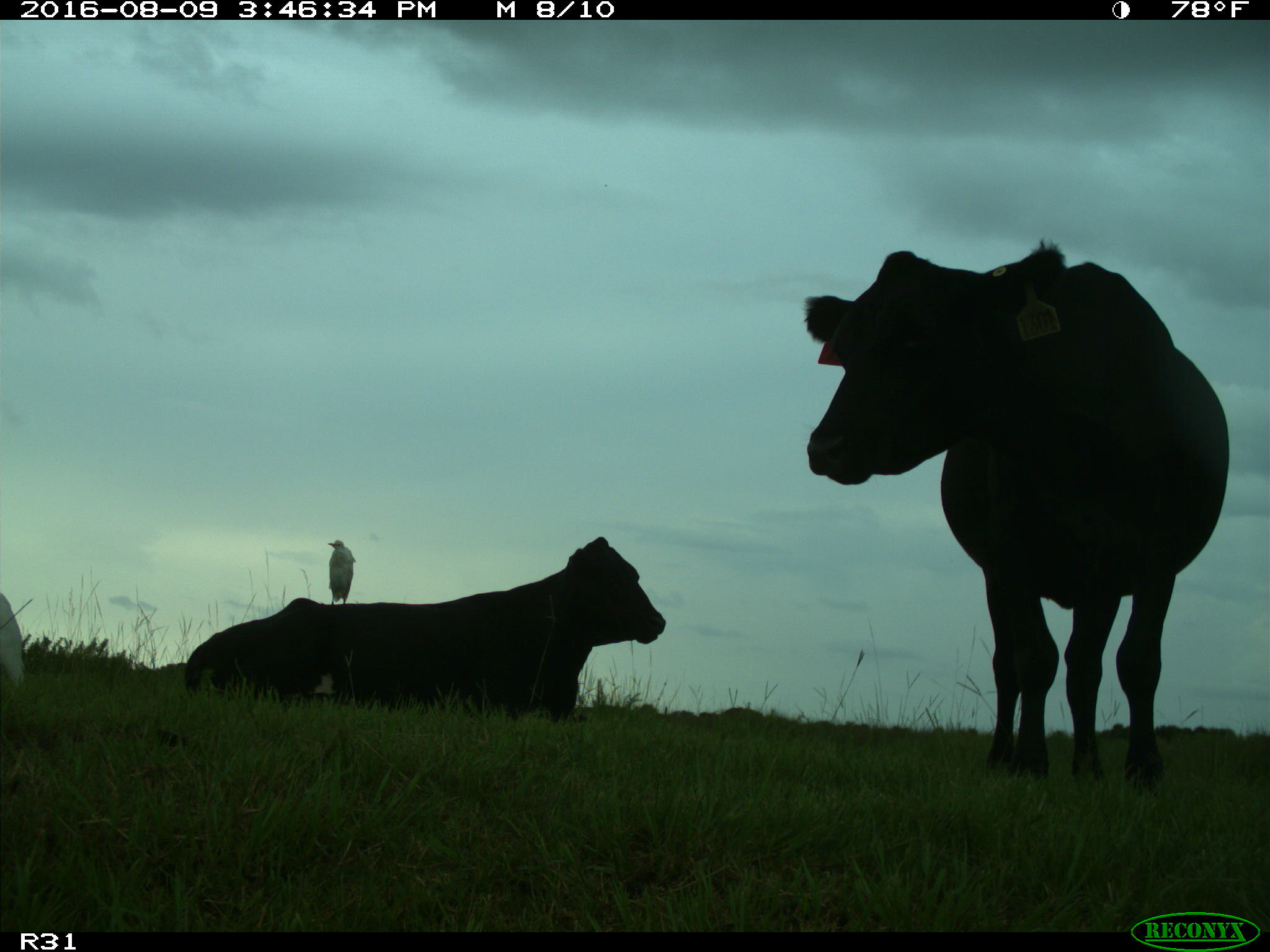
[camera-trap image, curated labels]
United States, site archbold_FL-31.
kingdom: Animalia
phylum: Chordata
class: Mammalia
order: Artiodactyla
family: Bovidae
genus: Bos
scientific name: Bos taurus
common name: domestic cow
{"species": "Bos taurus (domestic cow)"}